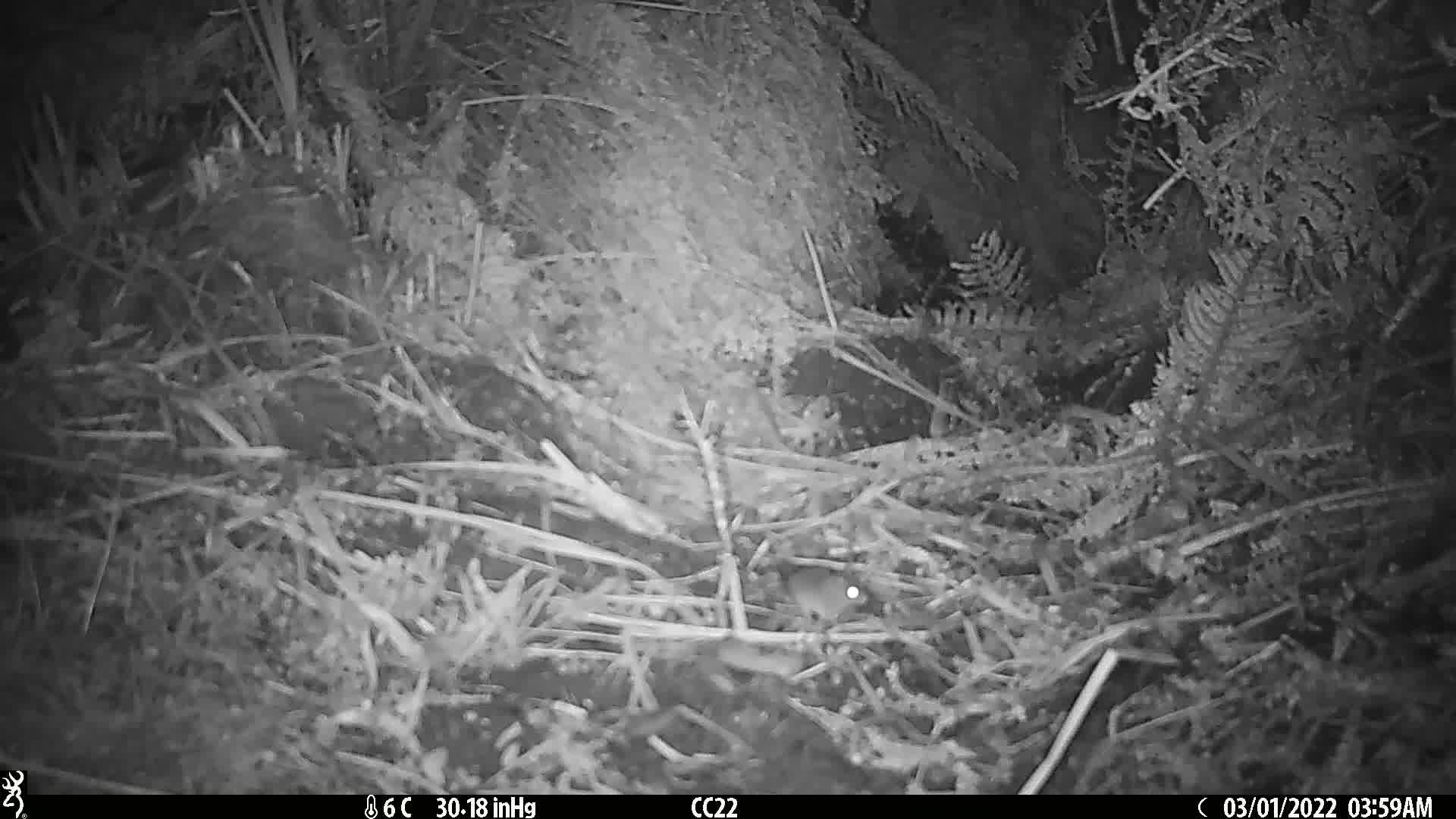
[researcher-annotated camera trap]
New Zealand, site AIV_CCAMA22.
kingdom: Animalia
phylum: Chordata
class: Mammalia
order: Rodentia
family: Muridae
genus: Mus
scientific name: Mus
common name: mouse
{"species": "mouse (Mus)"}